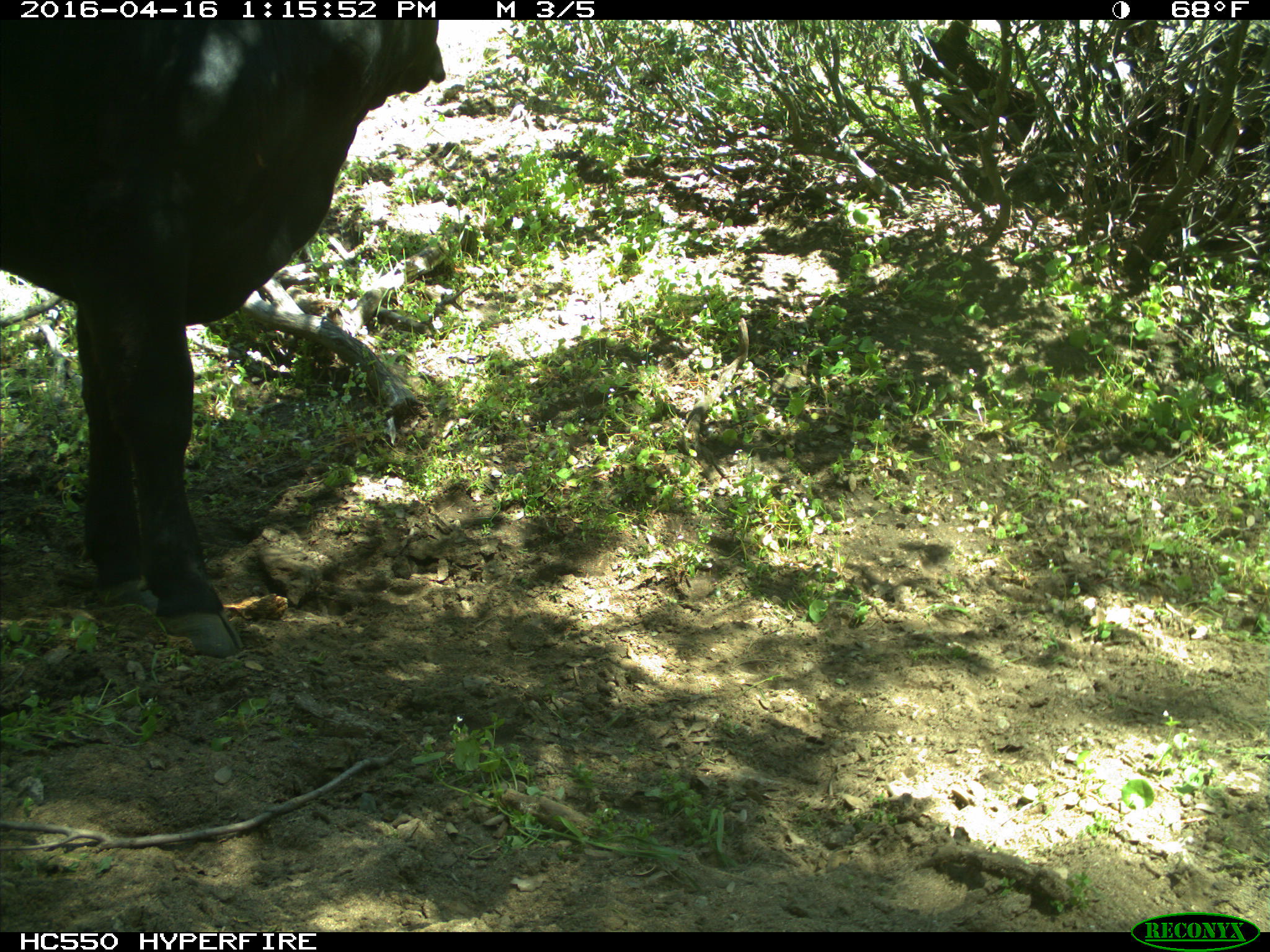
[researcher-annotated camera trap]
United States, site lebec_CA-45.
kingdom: Animalia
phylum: Chordata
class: Mammalia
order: Artiodactyla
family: Bovidae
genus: Bos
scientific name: Bos taurus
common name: domestic cow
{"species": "Bos taurus (domestic cow)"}